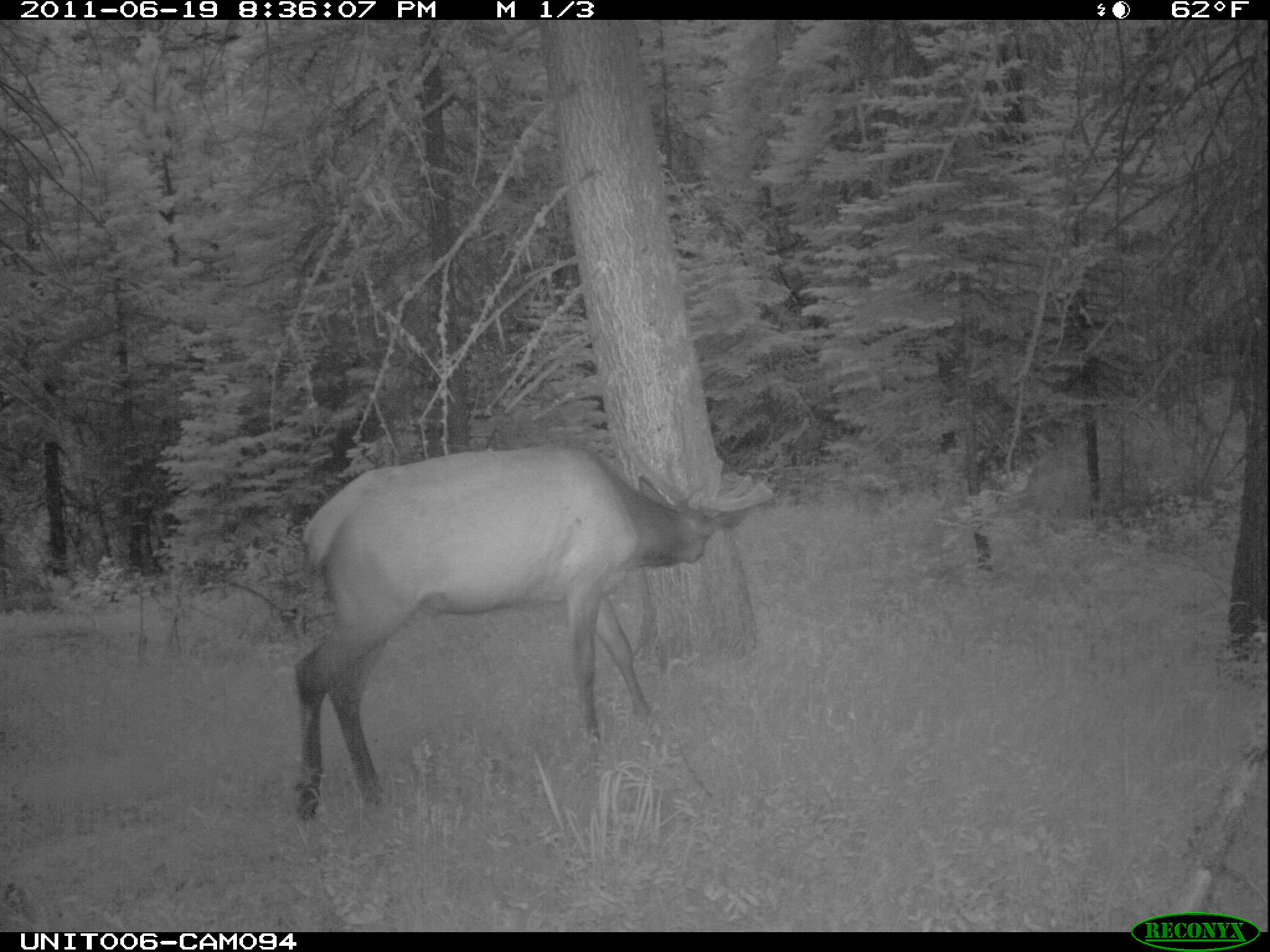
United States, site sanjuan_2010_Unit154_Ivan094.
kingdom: Animalia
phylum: Chordata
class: Mammalia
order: Artiodactyla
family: Cervidae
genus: Cervus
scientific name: Cervus elaphus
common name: red deer